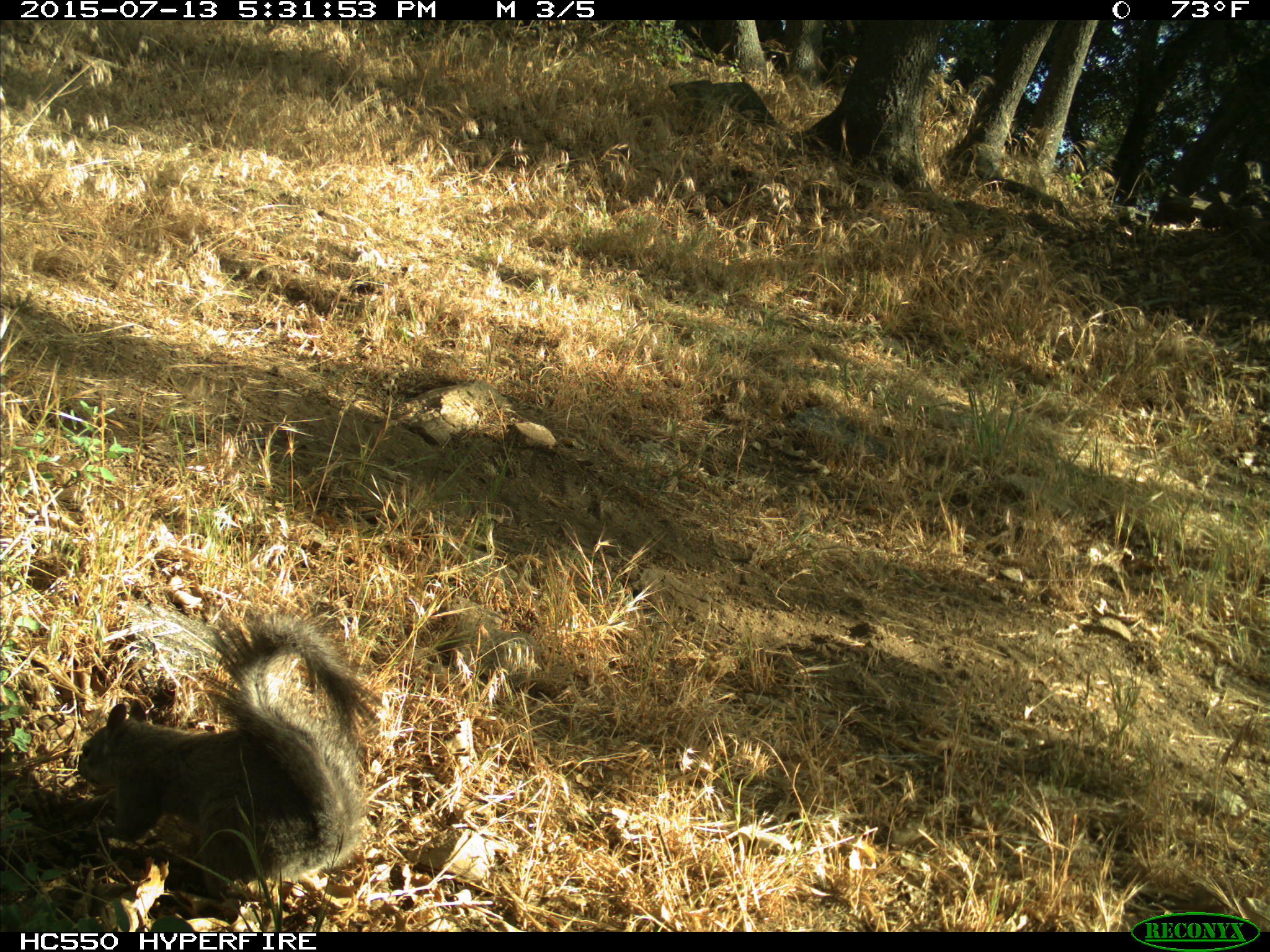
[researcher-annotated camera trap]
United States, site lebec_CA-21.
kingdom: Animalia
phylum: Chordata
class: Mammalia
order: Rodentia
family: Sciuridae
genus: Sciurus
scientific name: Sciurus carolinensis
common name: eastern gray squirrel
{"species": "Sciurus carolinensis (eastern gray squirrel)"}